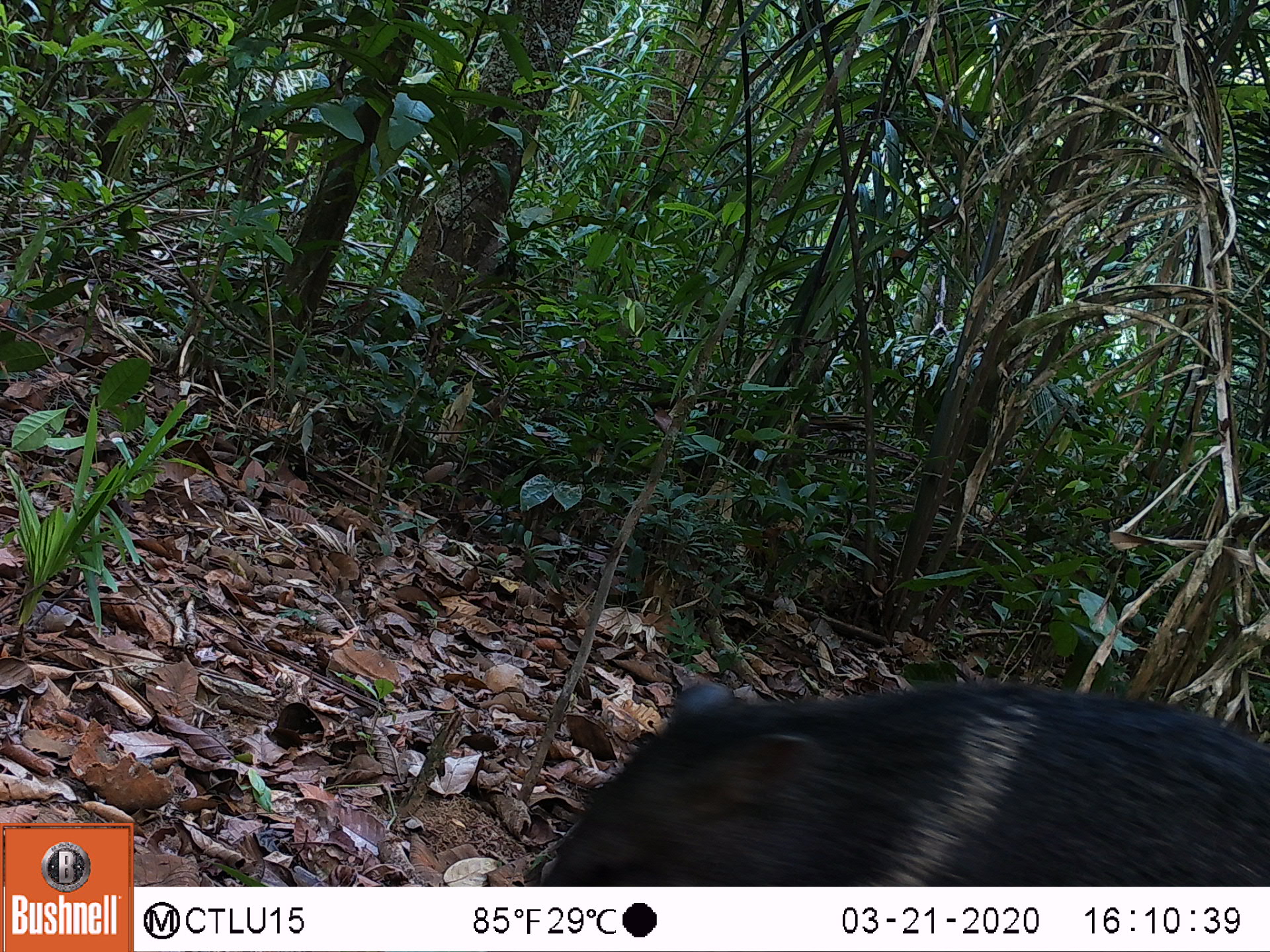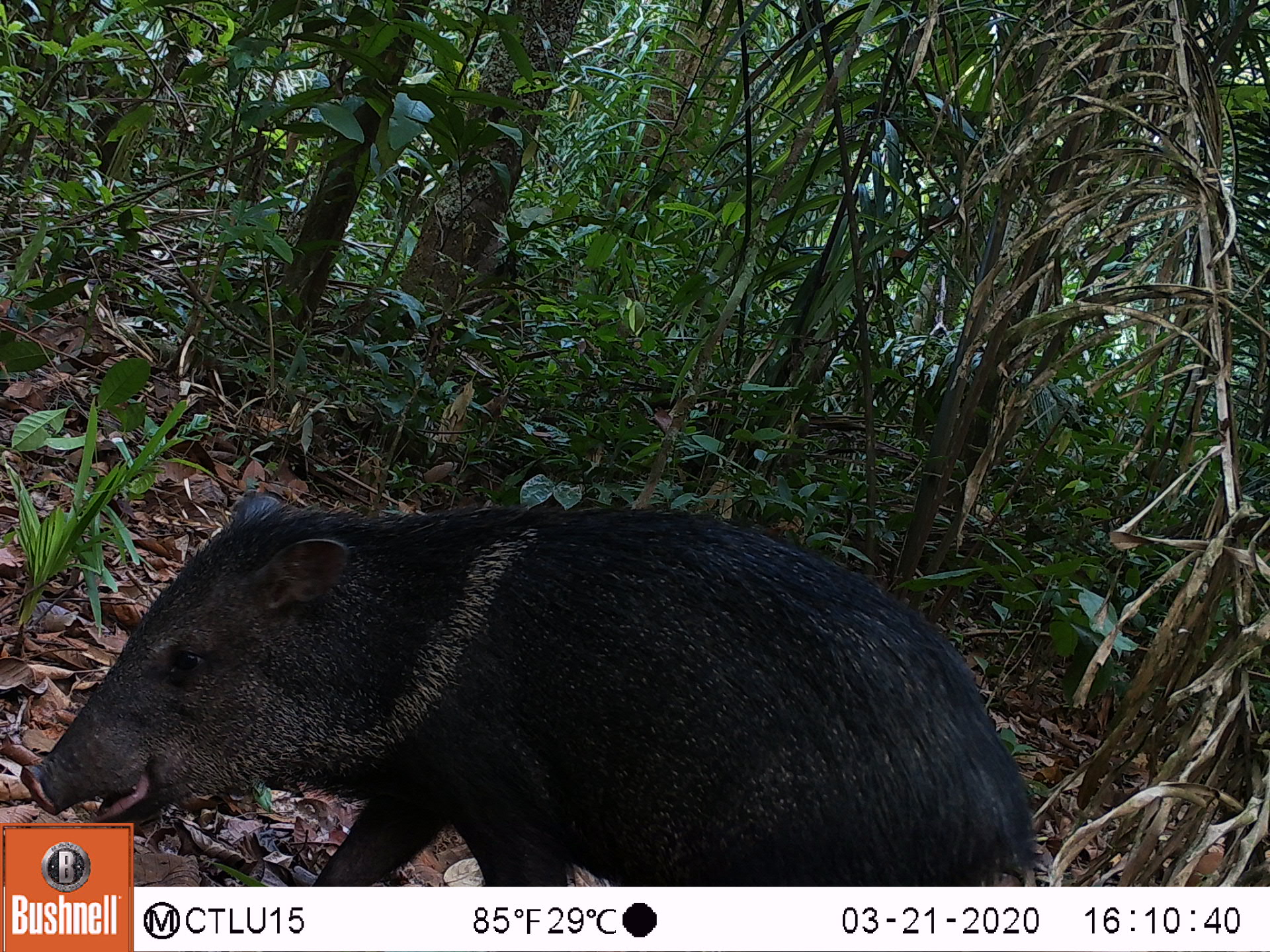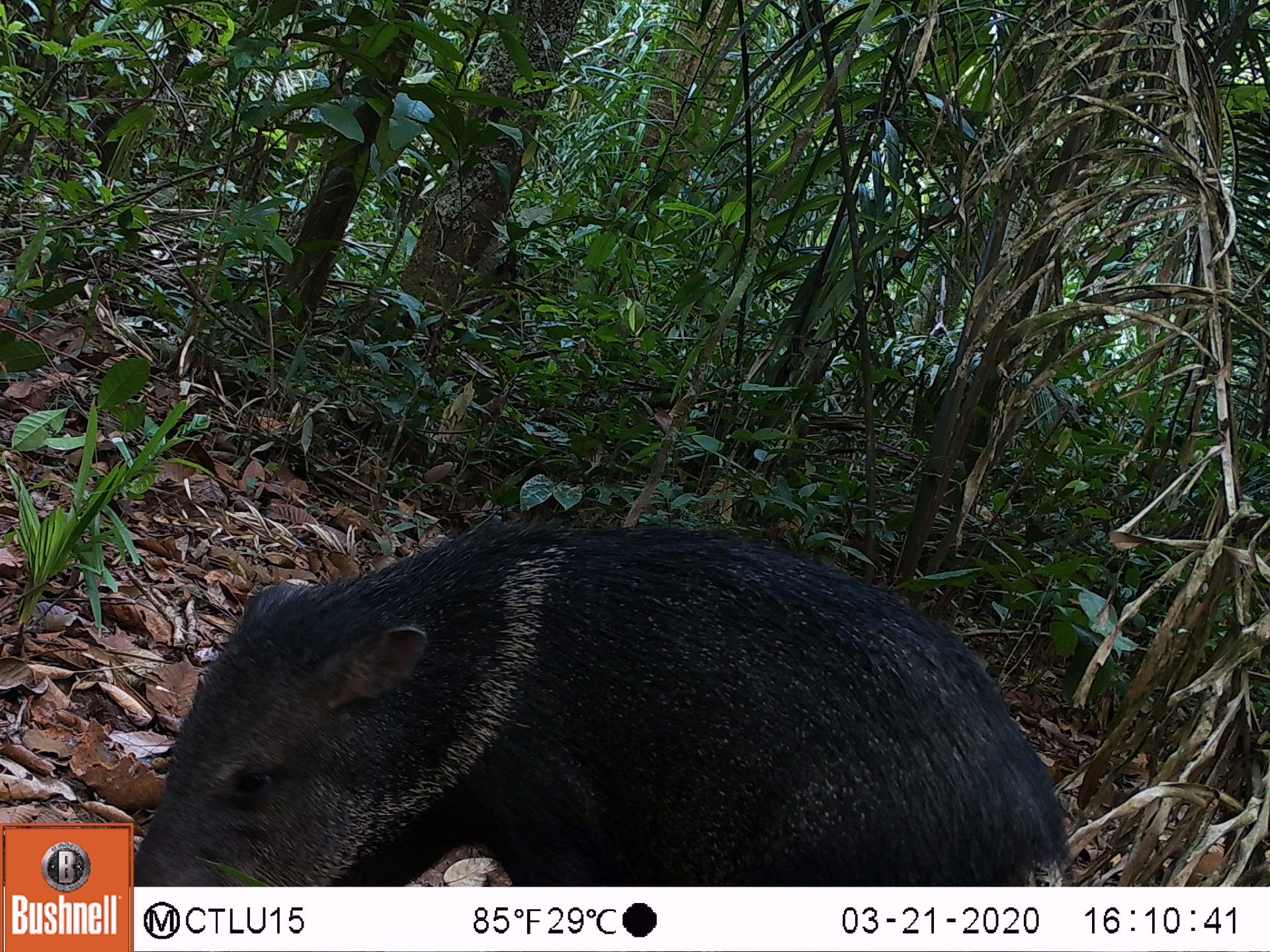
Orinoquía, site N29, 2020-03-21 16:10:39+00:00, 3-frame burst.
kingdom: Animalia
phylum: Chordata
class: Mammalia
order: Artiodactyla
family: Tayassuidae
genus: Pecari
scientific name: Pecari tajacu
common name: collared peccary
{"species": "collared peccary (Pecari tajacu)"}